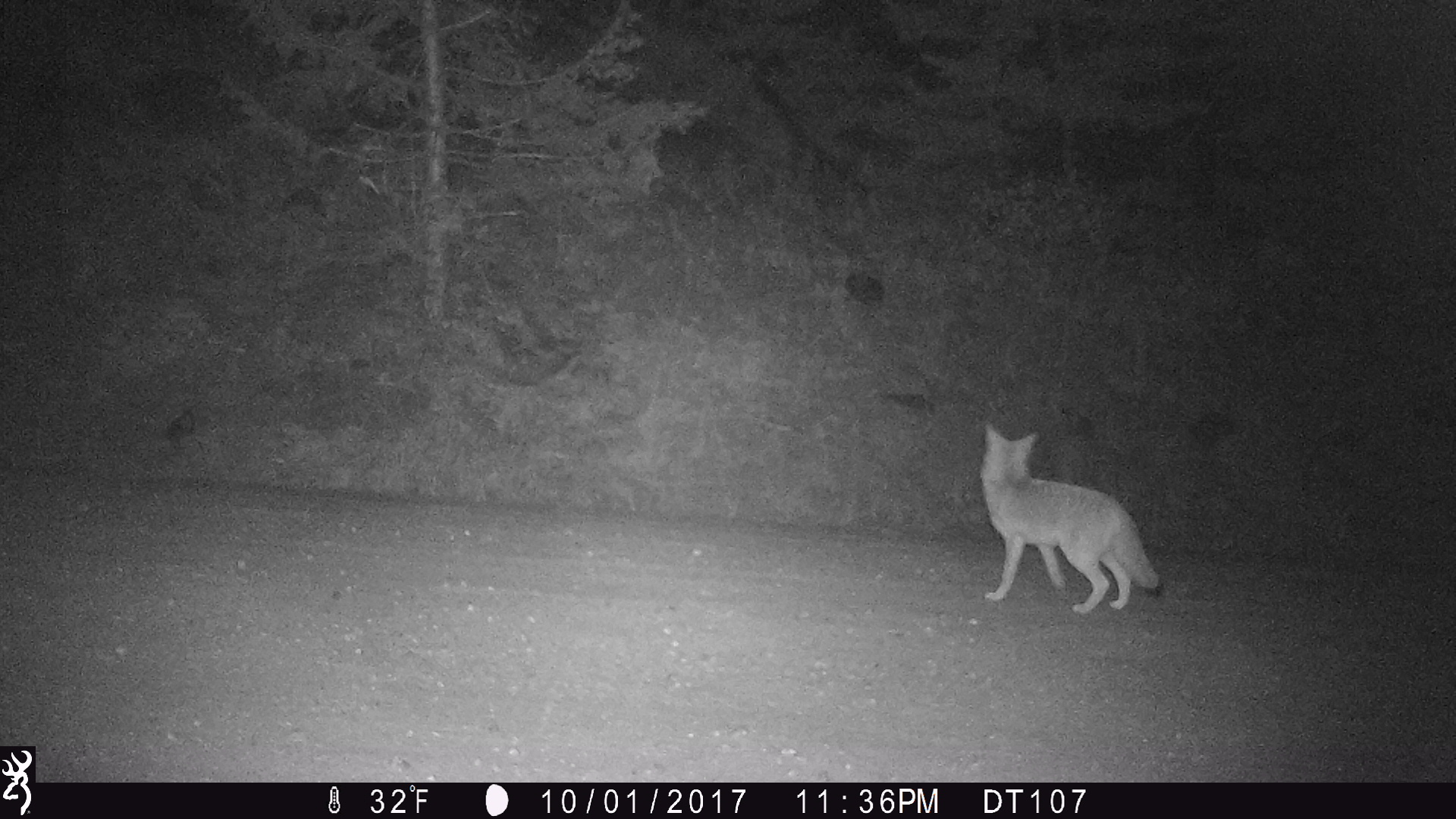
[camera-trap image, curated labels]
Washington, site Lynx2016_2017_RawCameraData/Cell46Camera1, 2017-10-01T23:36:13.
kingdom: Animalia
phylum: Chordata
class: Mammalia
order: Carnivora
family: Canidae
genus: Canis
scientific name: Canis latrans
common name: coyote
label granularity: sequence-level